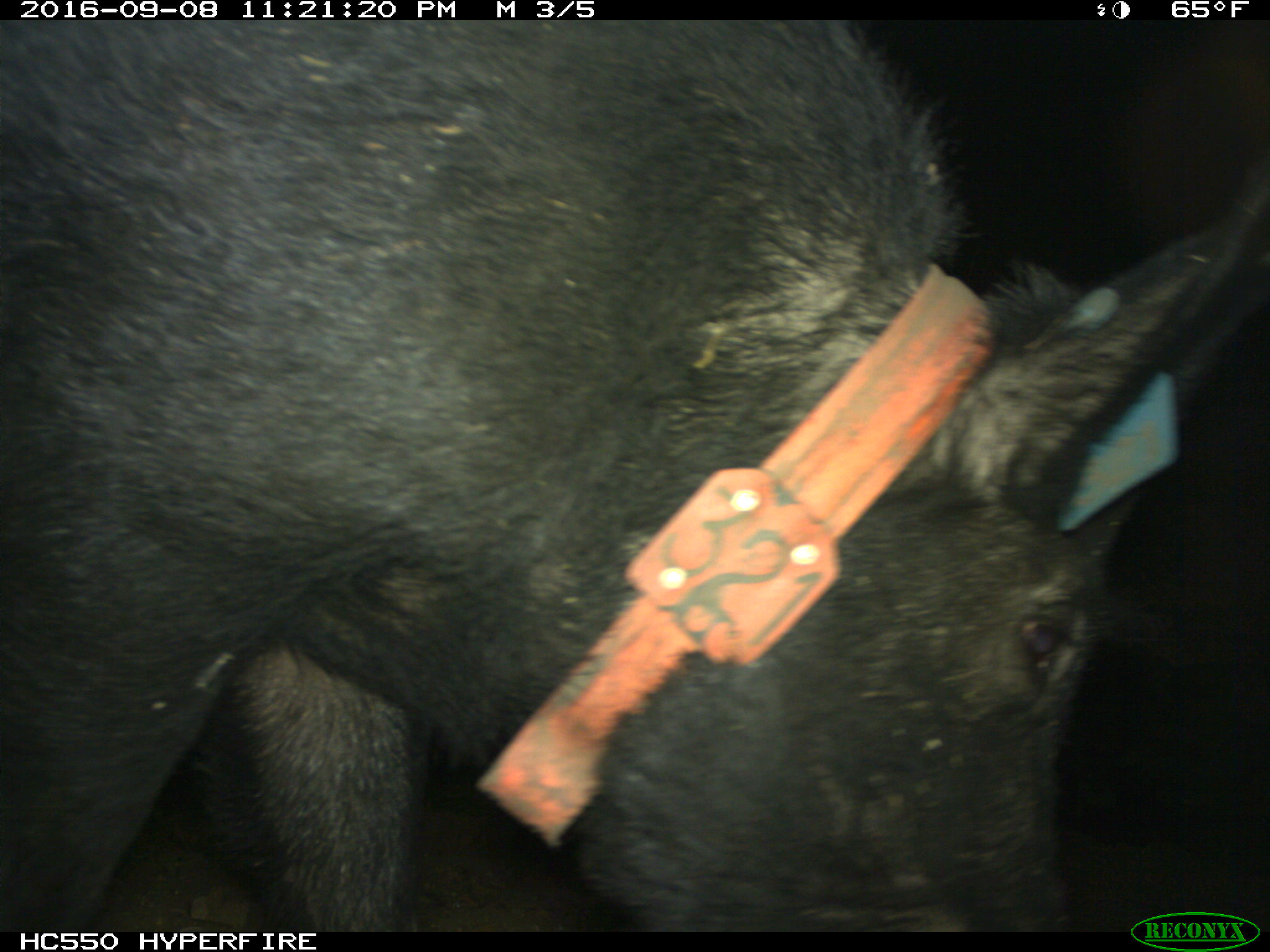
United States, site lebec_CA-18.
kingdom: Animalia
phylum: Chordata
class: Mammalia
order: Artiodactyla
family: Suidae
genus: Sus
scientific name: Sus scrofa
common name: wild boar